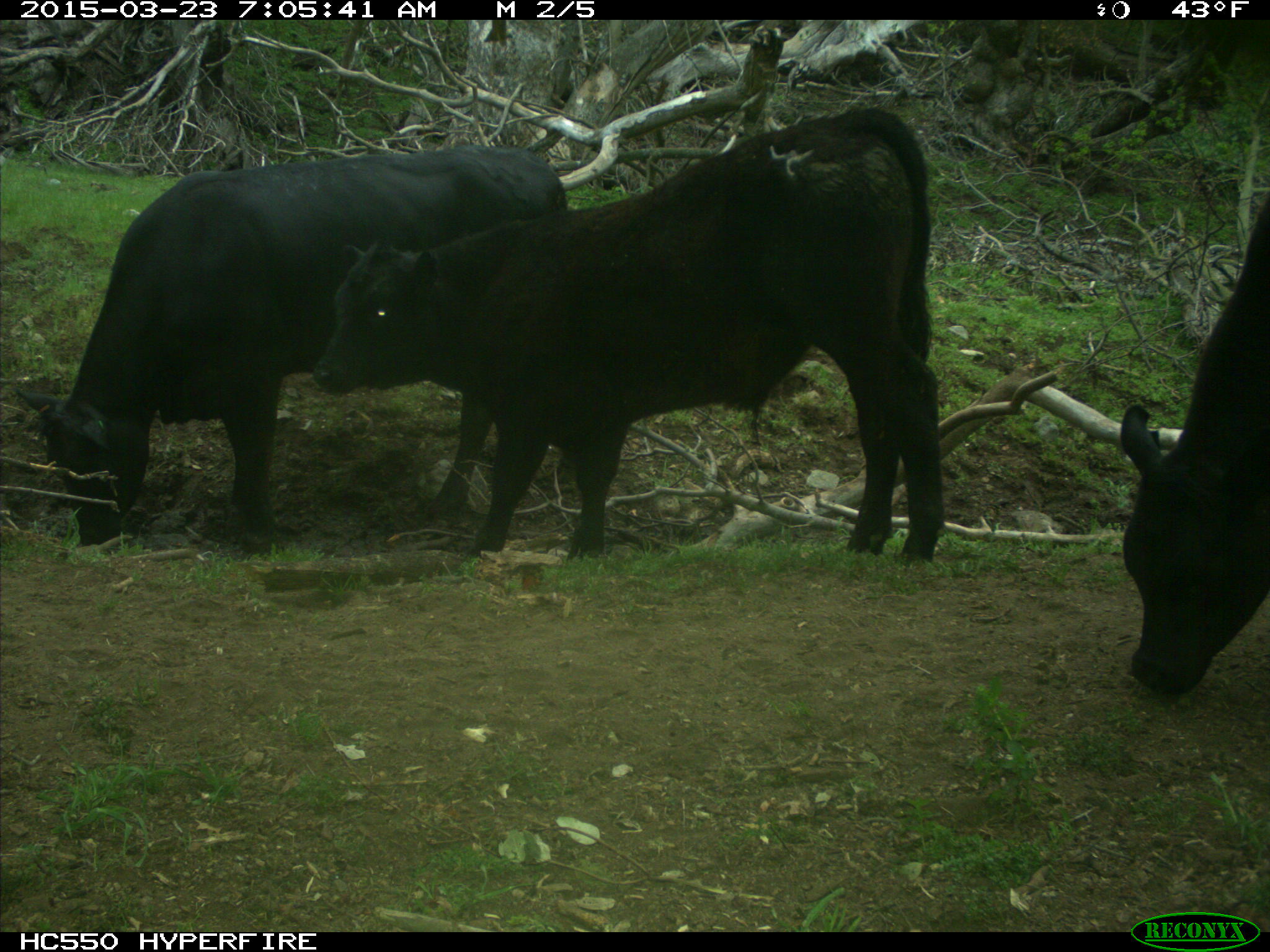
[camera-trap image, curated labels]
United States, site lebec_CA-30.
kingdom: Animalia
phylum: Chordata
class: Mammalia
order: Artiodactyla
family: Bovidae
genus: Bos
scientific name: Bos taurus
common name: domestic cow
Bos taurus (domestic cow).